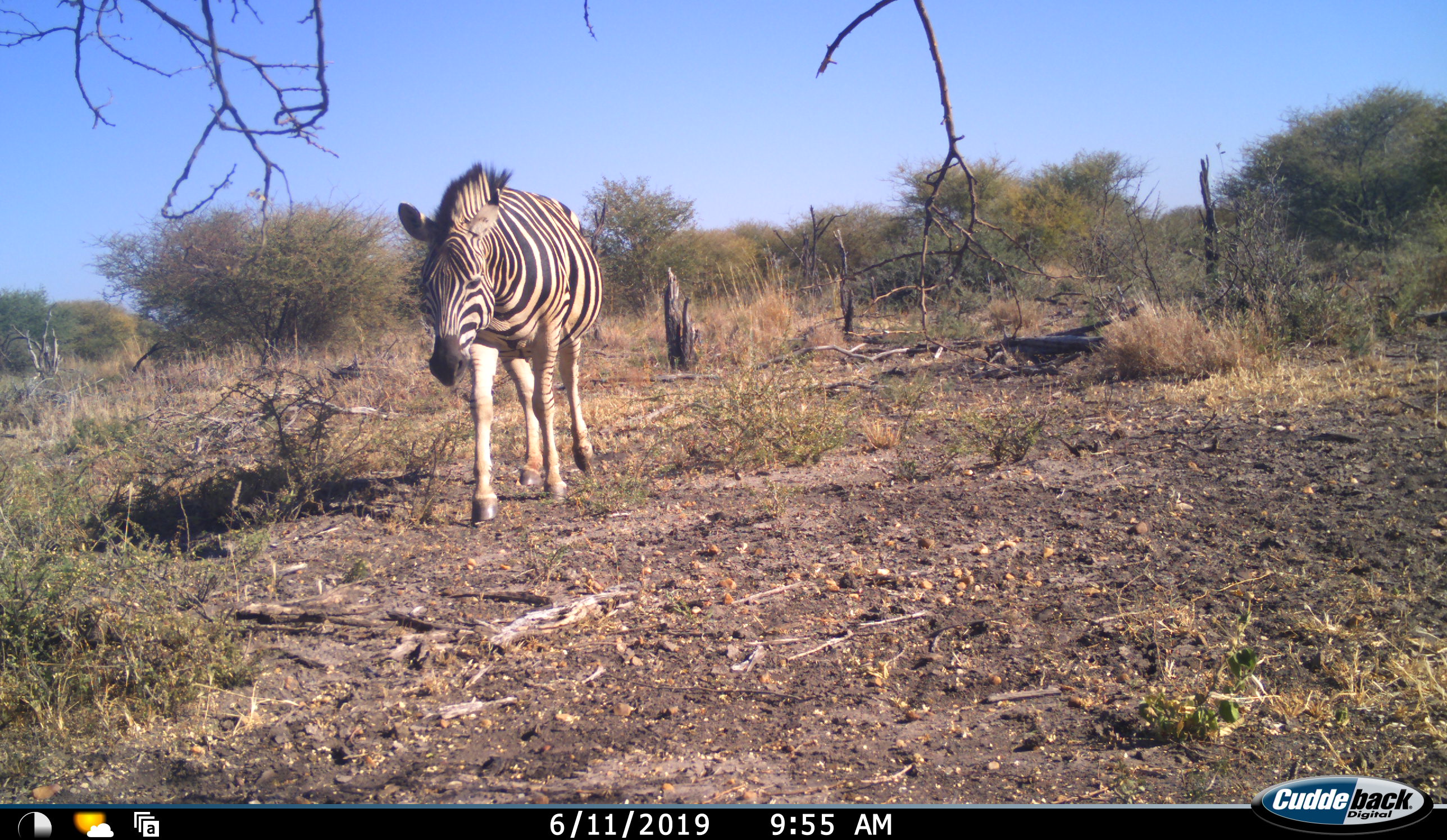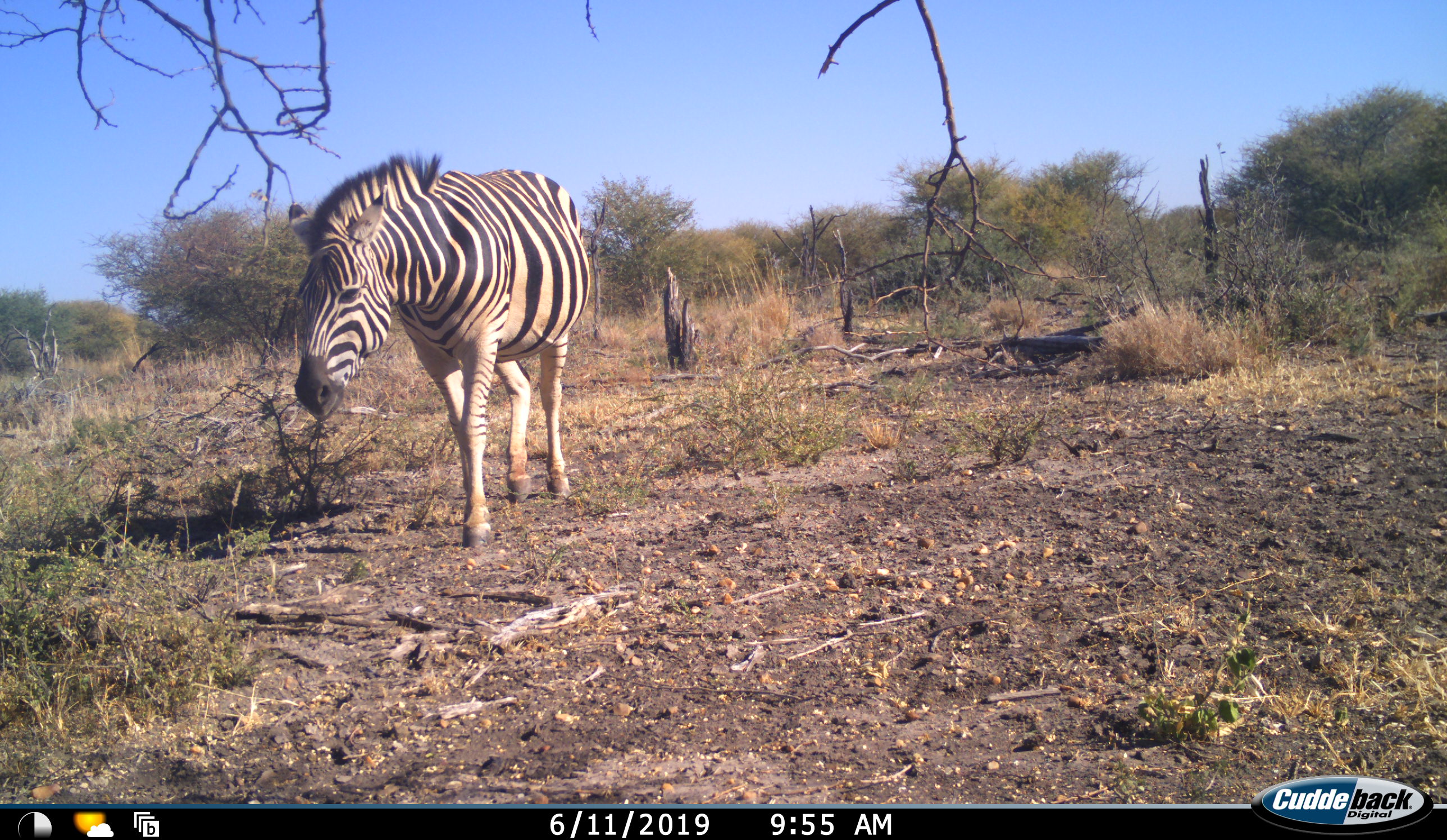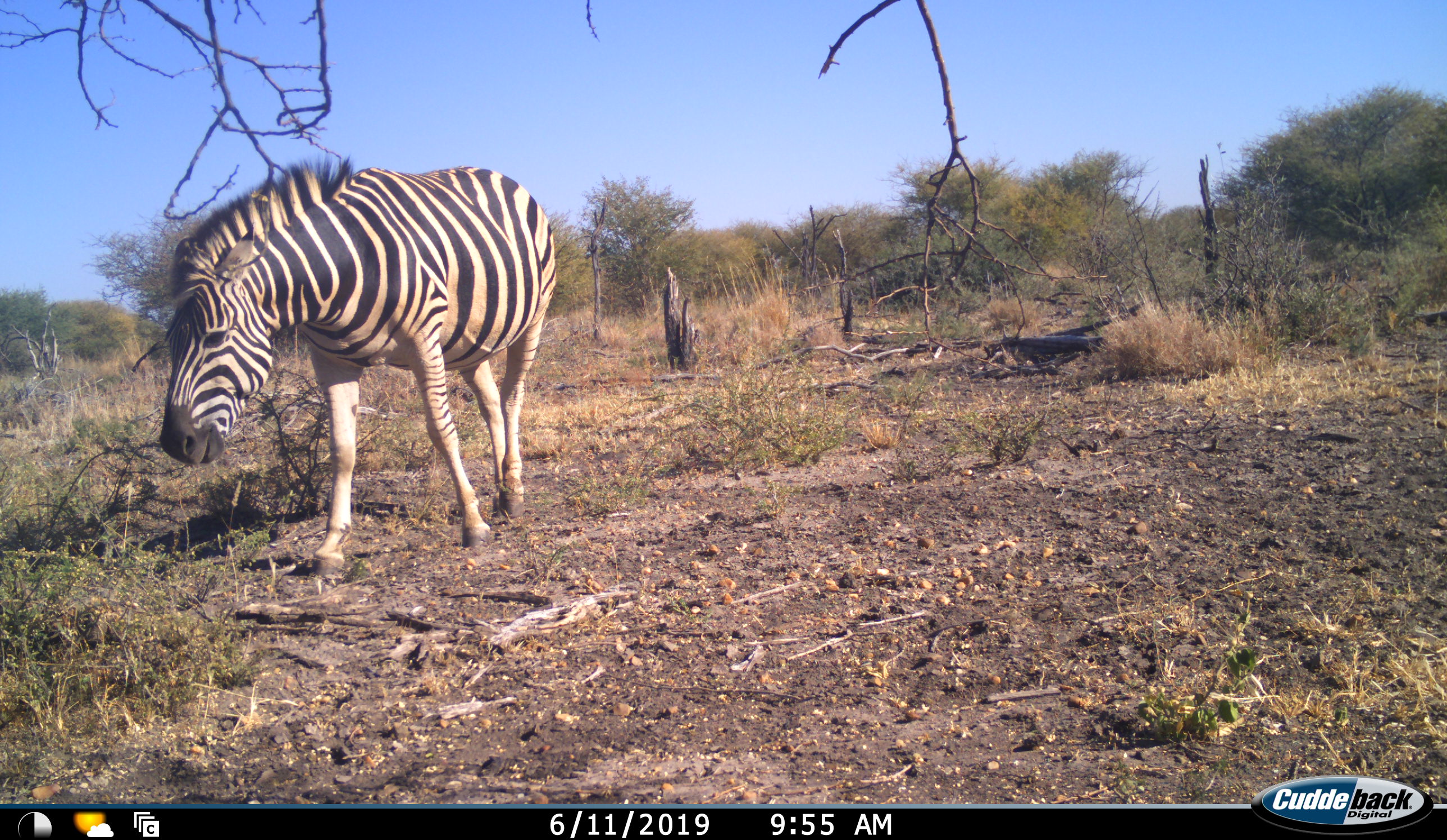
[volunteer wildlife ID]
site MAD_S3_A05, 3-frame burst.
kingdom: Animalia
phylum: Chordata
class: Mammalia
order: Perissodactyla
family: Equidae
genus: Equus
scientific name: Equus quagga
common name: plains zebra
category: zebraplains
Zebraplains (plains zebra) (Equus quagga), count 1. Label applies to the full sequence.